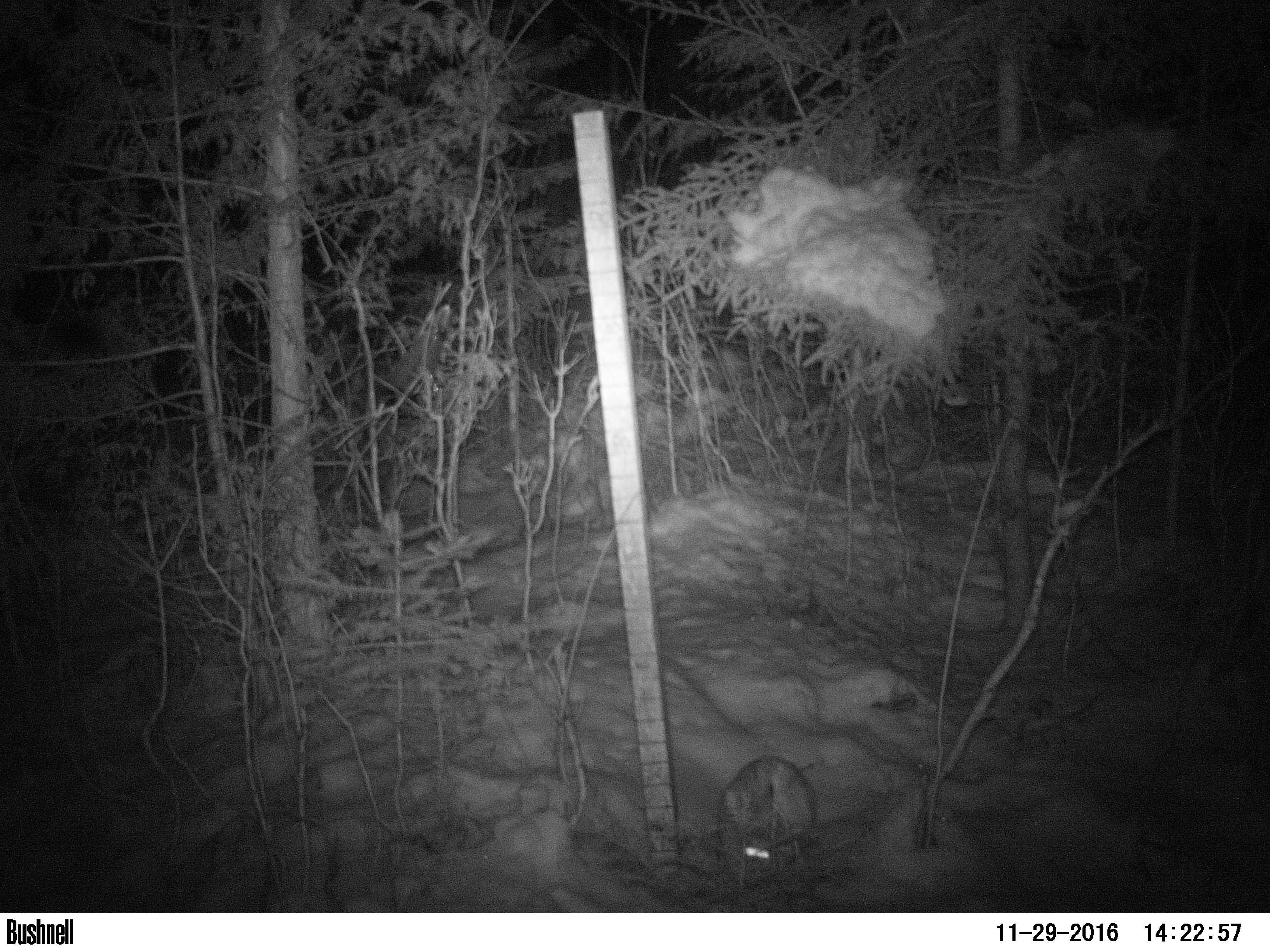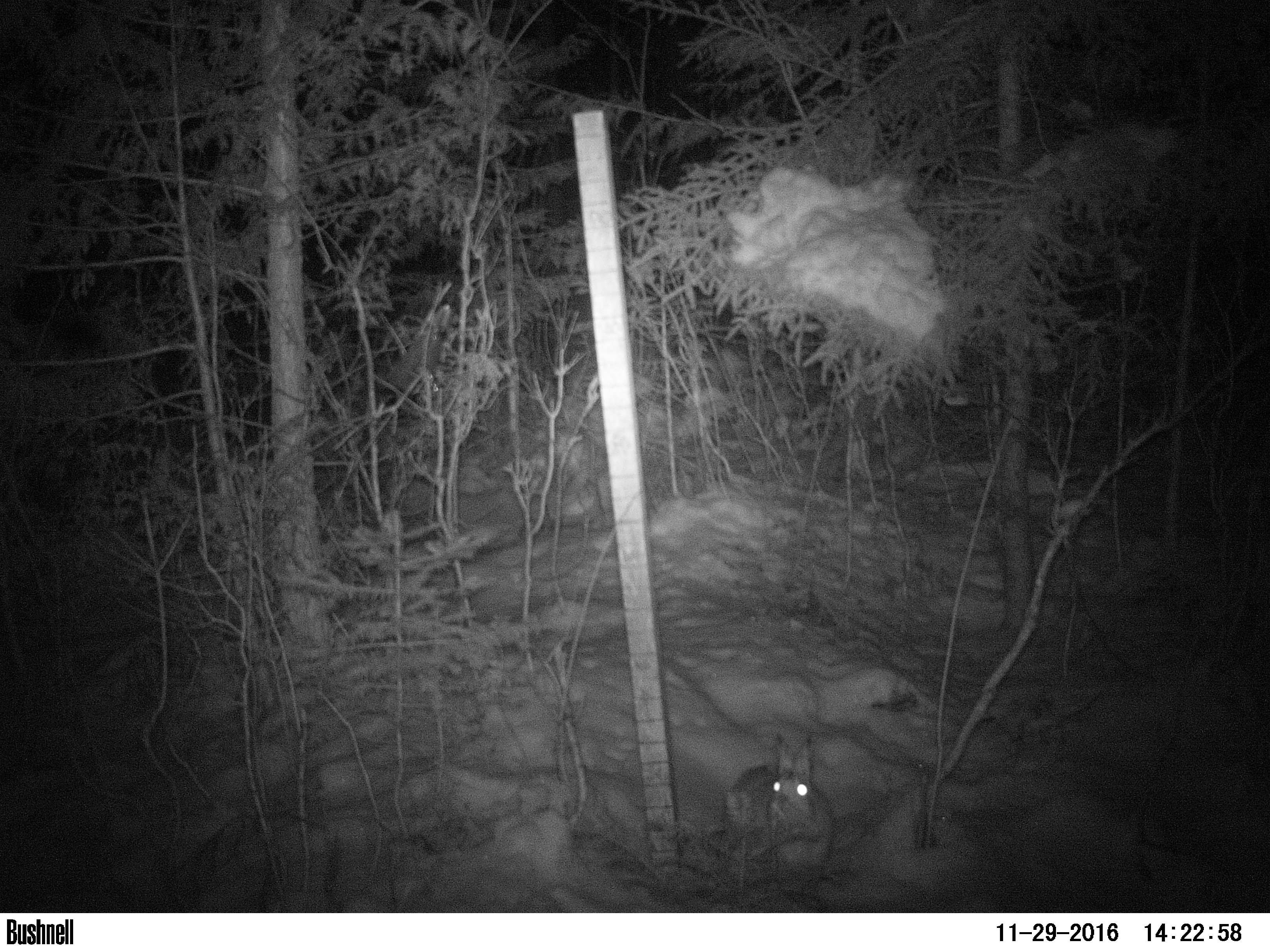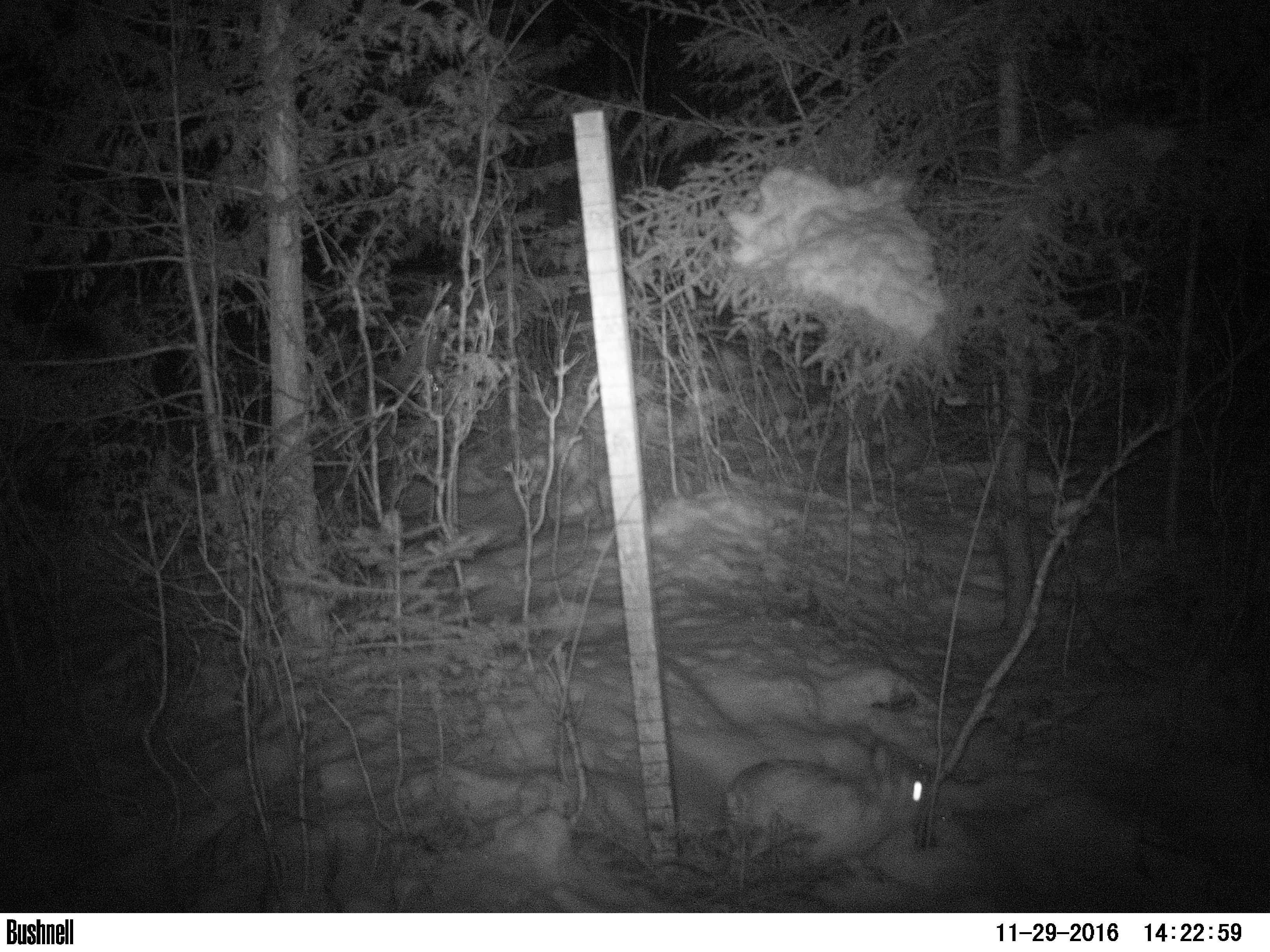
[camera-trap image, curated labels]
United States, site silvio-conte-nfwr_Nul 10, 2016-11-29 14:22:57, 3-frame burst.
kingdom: Animalia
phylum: Chordata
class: Mammalia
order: Lagomorpha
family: Leporidae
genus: Lepus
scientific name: Lepus americanus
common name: snowshoe hare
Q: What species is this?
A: Snowshoe hare (Lepus americanus).